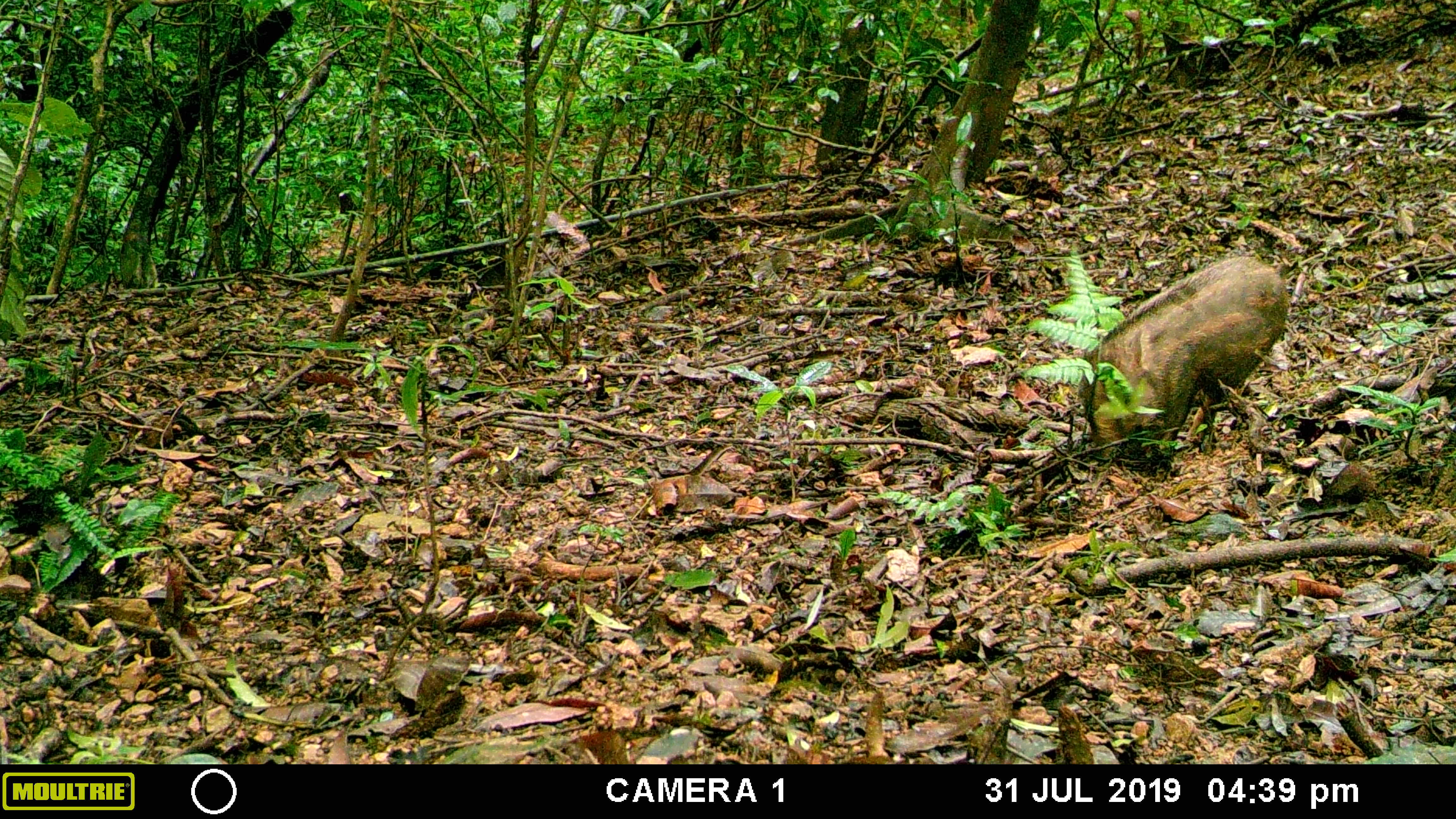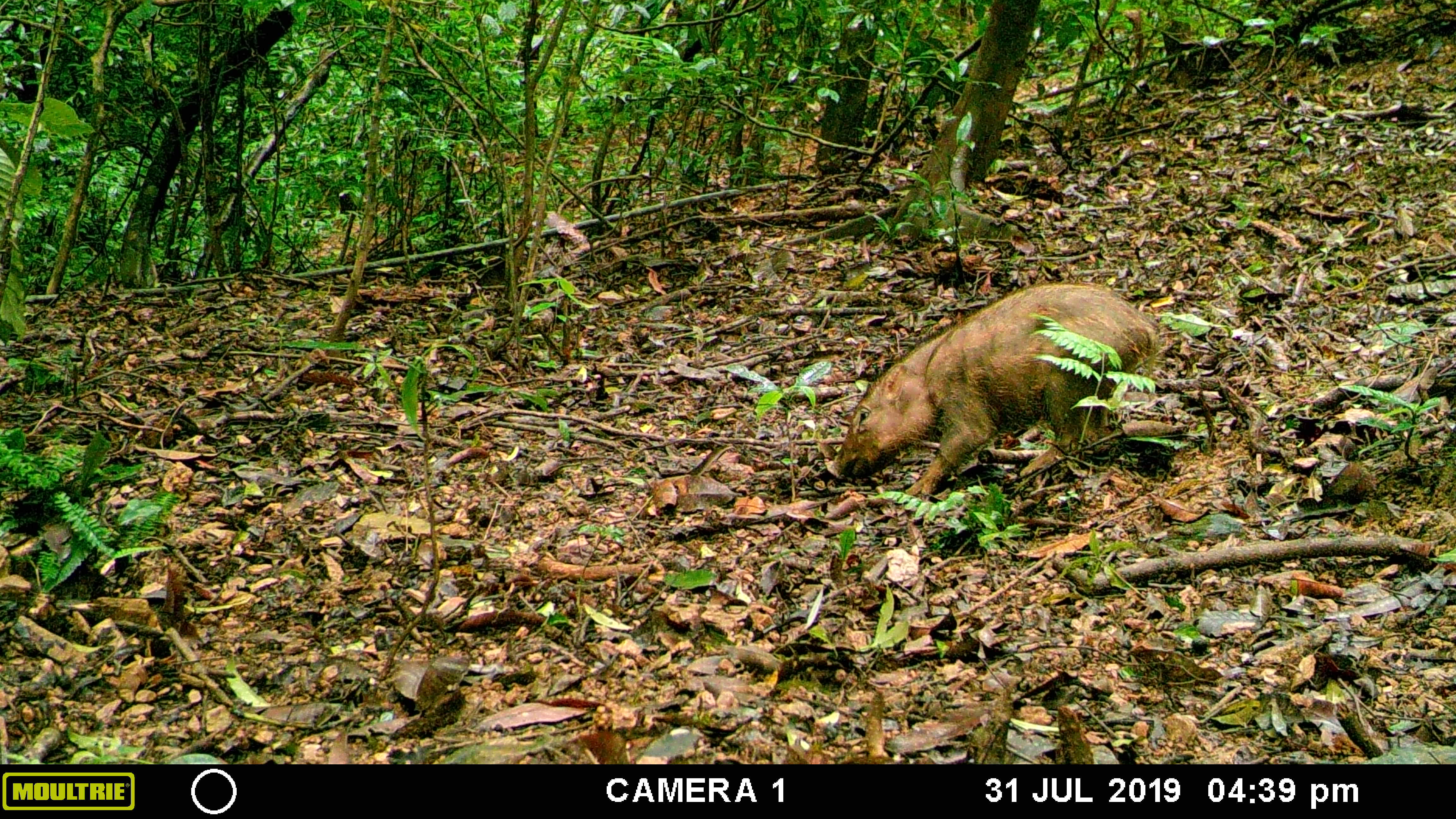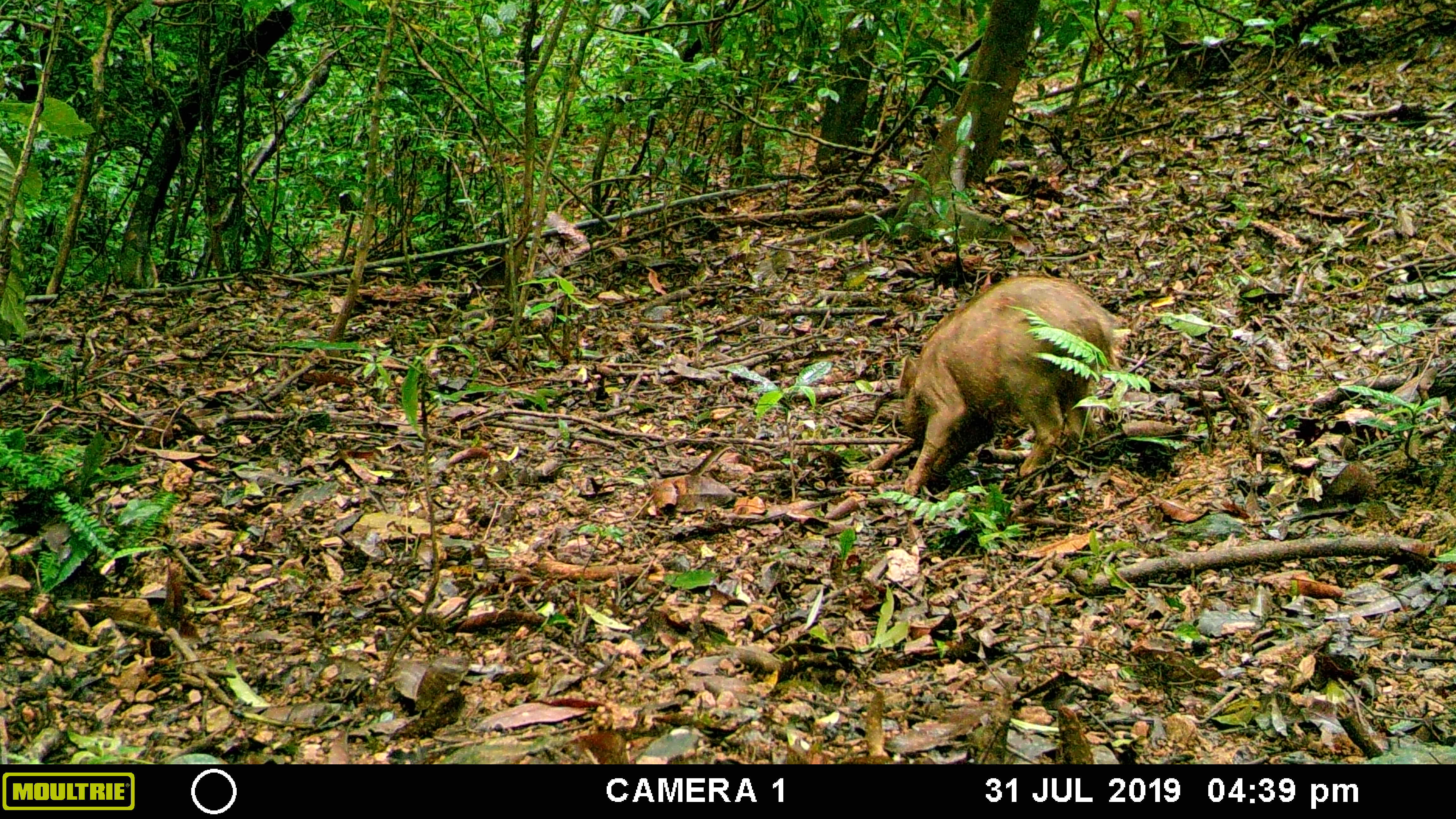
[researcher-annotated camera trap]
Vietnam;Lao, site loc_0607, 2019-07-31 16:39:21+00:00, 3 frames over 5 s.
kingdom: Animalia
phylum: Chordata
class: Mammalia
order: Artiodactyla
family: Suidae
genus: Sus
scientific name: Sus scrofa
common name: eurasian wild pig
Eurasian wild pig (Sus scrofa). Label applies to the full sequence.